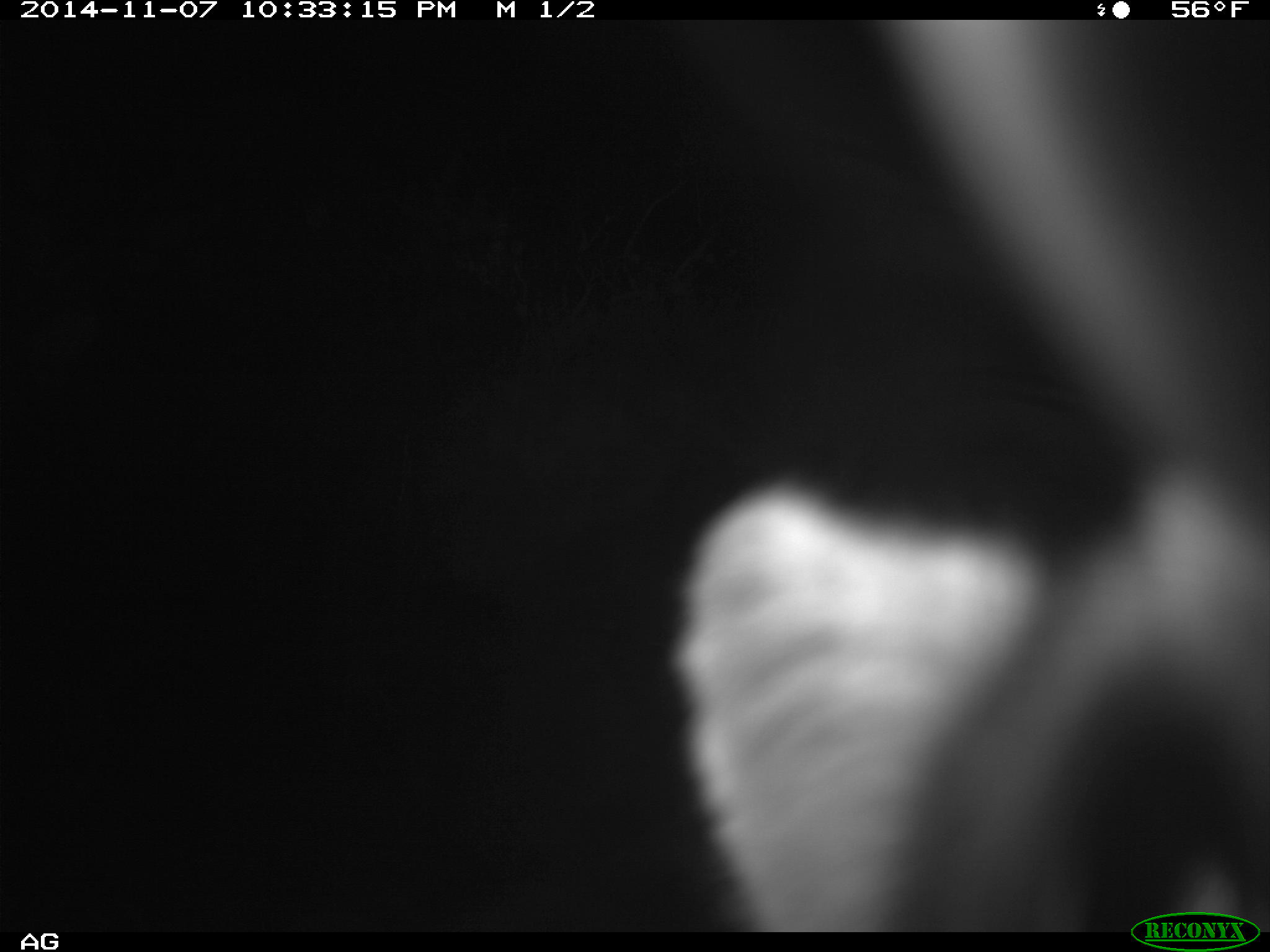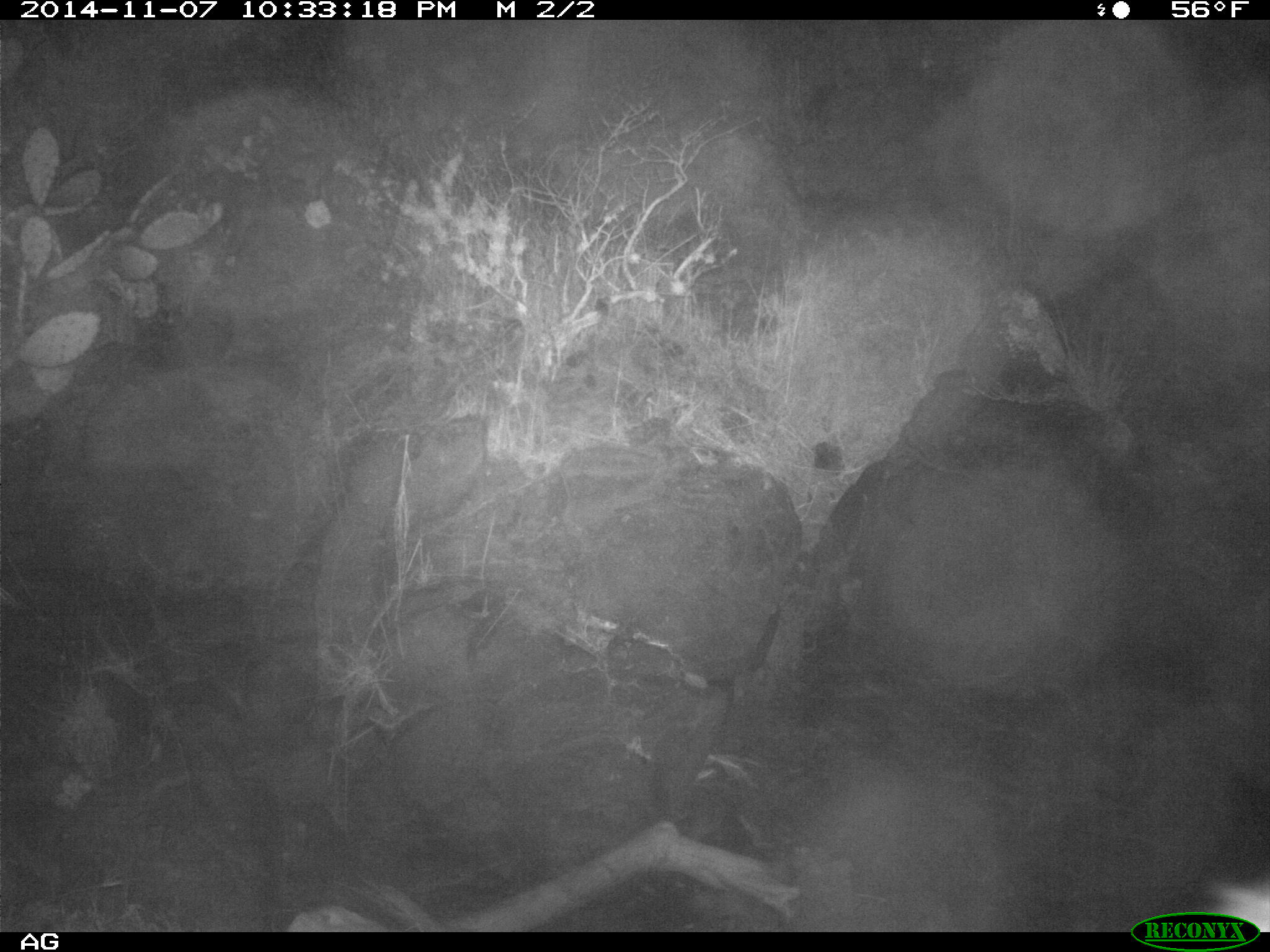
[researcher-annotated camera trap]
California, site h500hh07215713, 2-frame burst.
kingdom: Animalia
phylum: Chordata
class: Mammalia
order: Carnivora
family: Canidae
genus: Urocyon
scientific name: Urocyon littoralis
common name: island fox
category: fox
Fox (island fox) (Urocyon littoralis).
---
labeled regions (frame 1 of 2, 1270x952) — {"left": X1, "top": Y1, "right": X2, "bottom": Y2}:
fox: {"left": 668, "top": 97, "right": 1269, "bottom": 934}